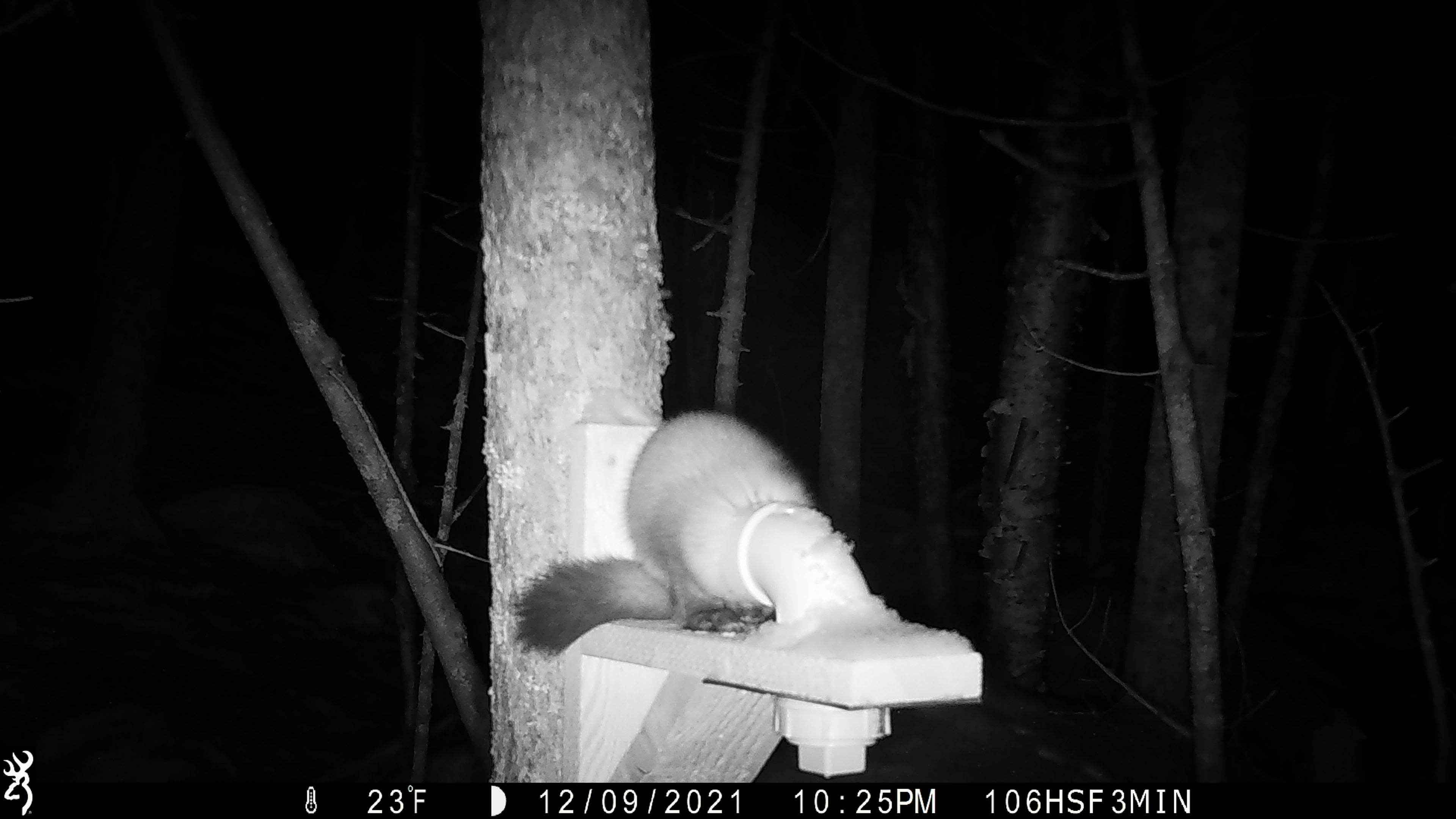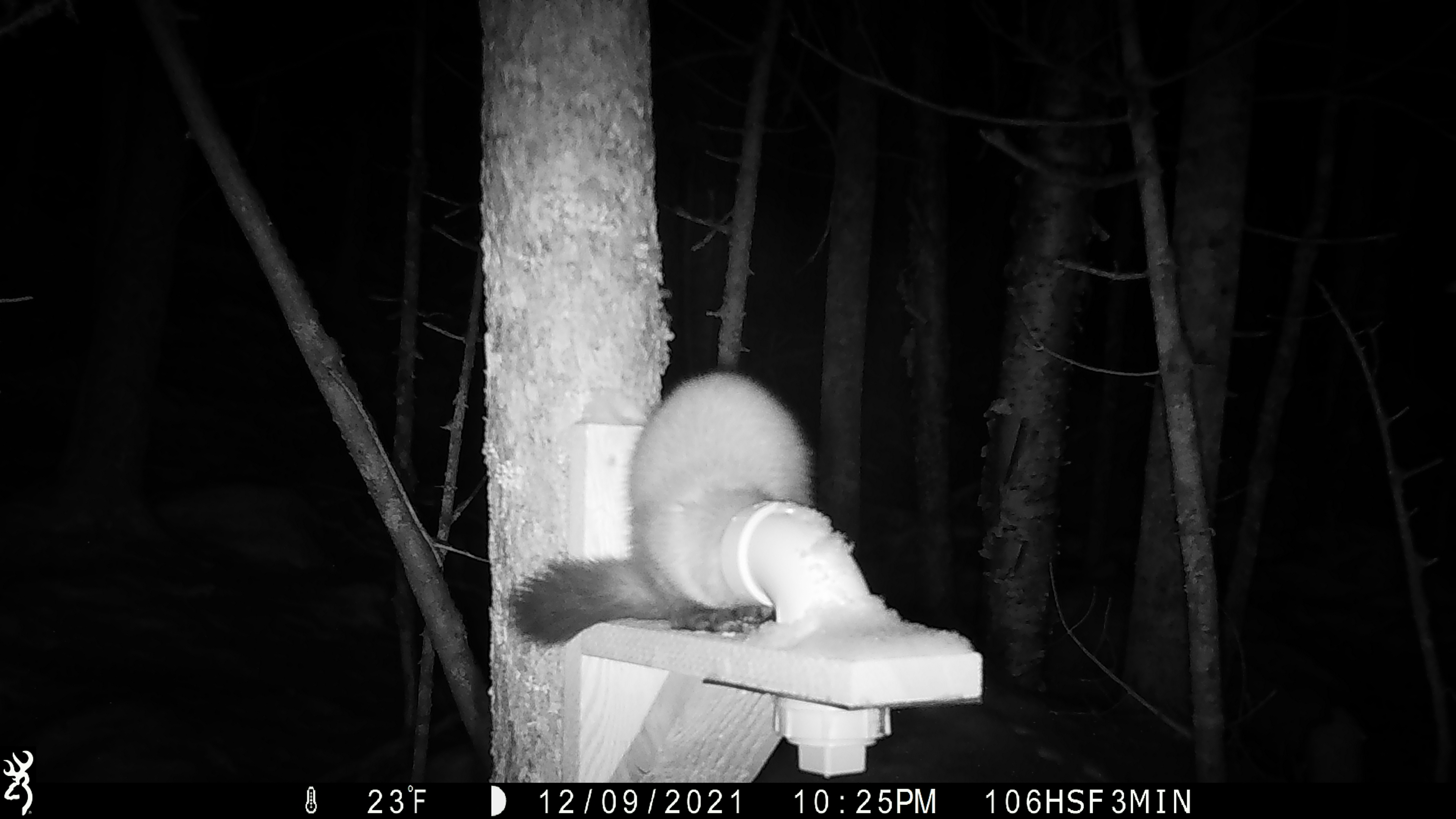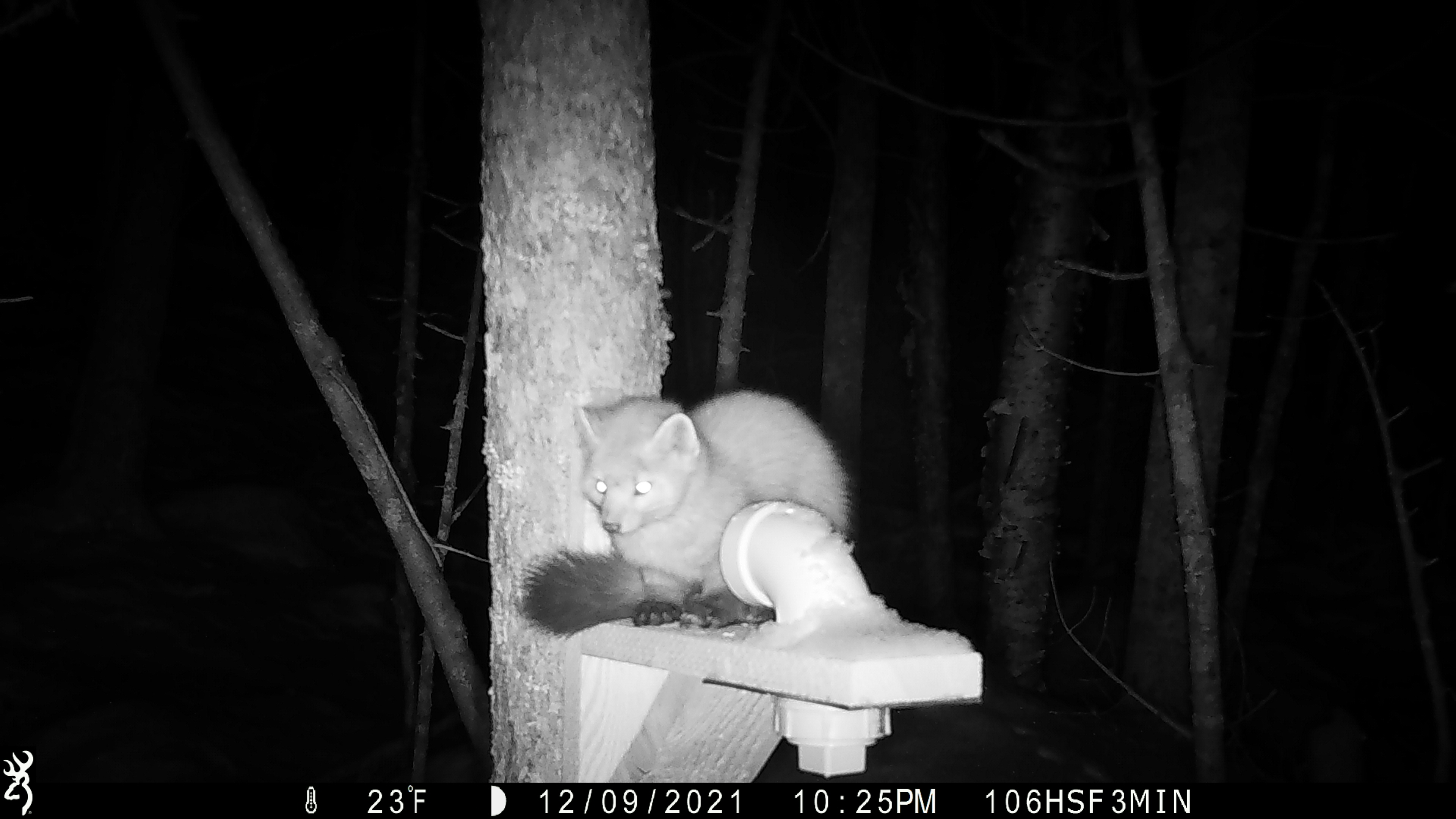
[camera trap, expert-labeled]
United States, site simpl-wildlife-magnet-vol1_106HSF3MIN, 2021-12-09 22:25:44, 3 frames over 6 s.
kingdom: Animalia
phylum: Chordata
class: Mammalia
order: Carnivora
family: Mustelidae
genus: Martes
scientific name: Martes americana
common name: american marten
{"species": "american marten (Martes americana)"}